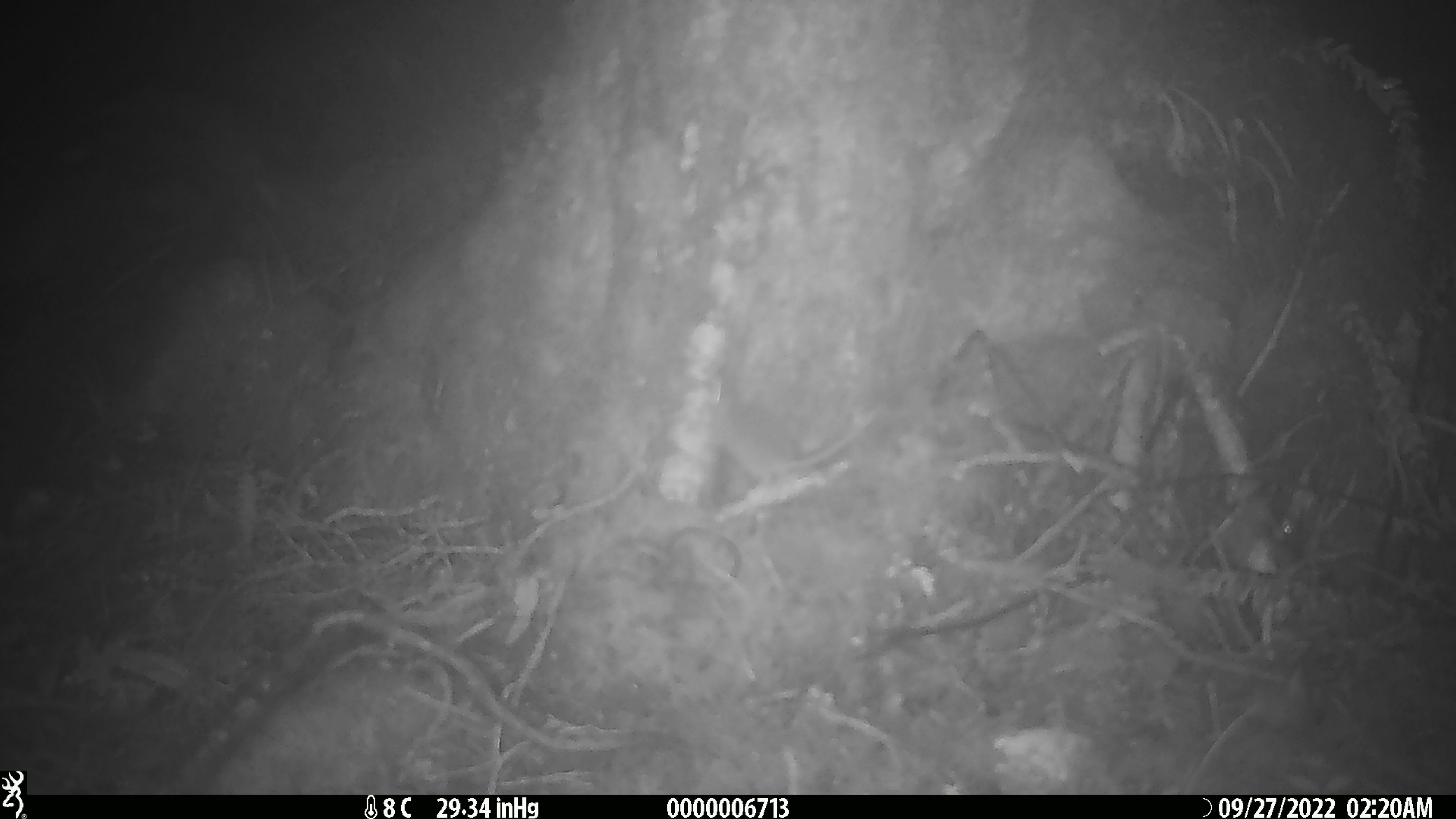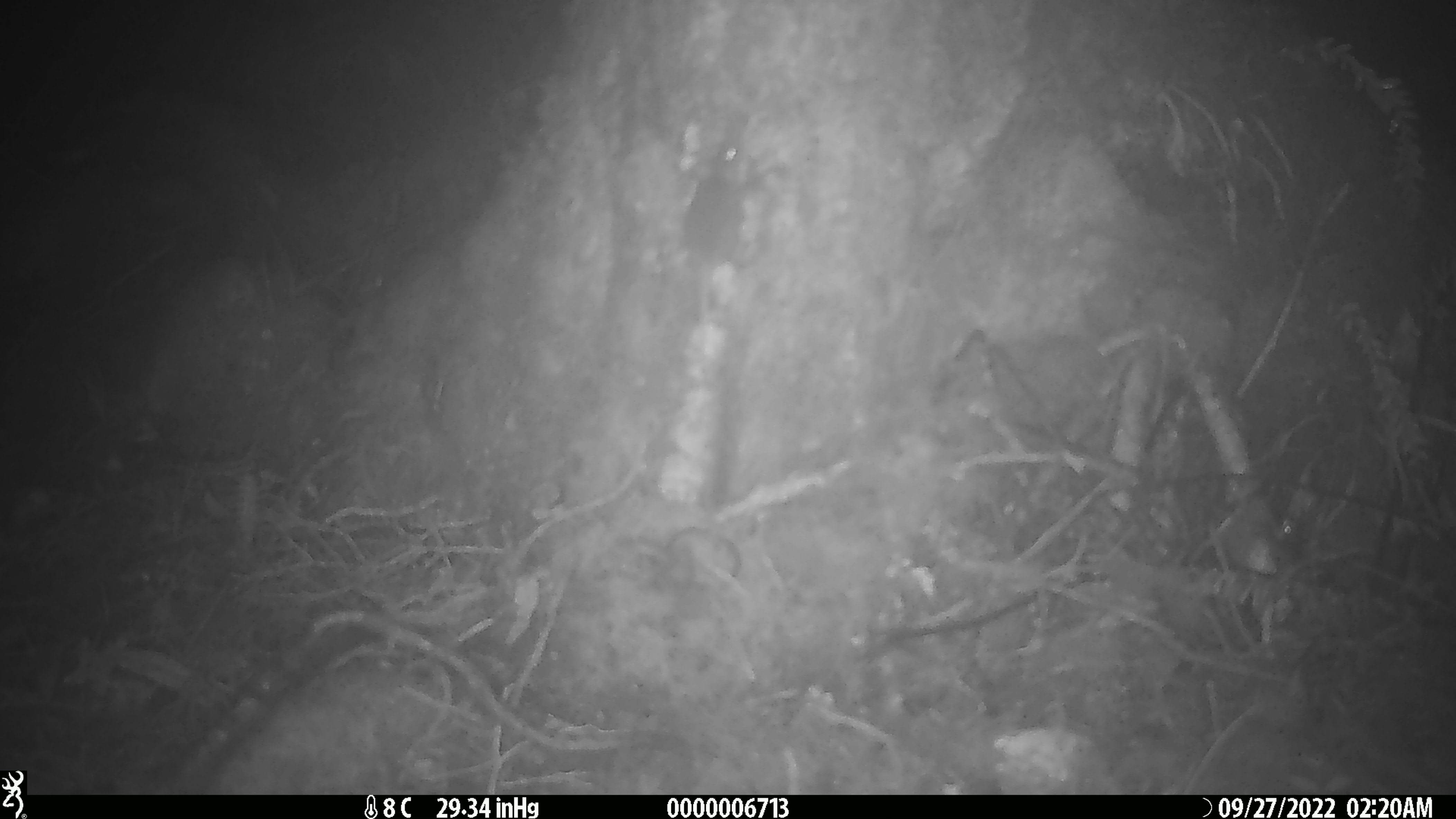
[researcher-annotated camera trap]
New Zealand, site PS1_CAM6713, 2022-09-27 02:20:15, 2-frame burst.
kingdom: Animalia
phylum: Chordata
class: Mammalia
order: Rodentia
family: Muridae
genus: Mus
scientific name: Mus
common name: mouse